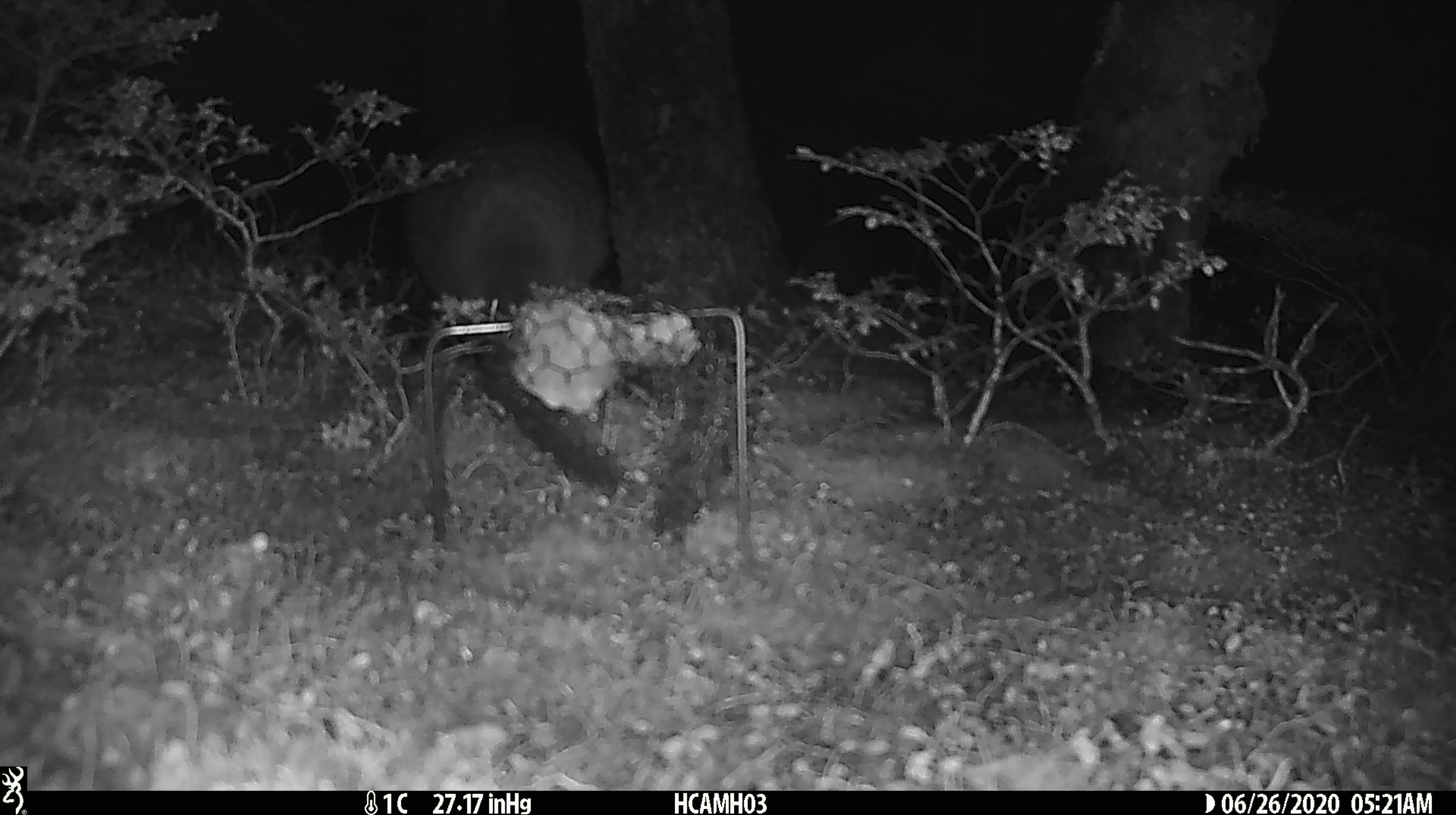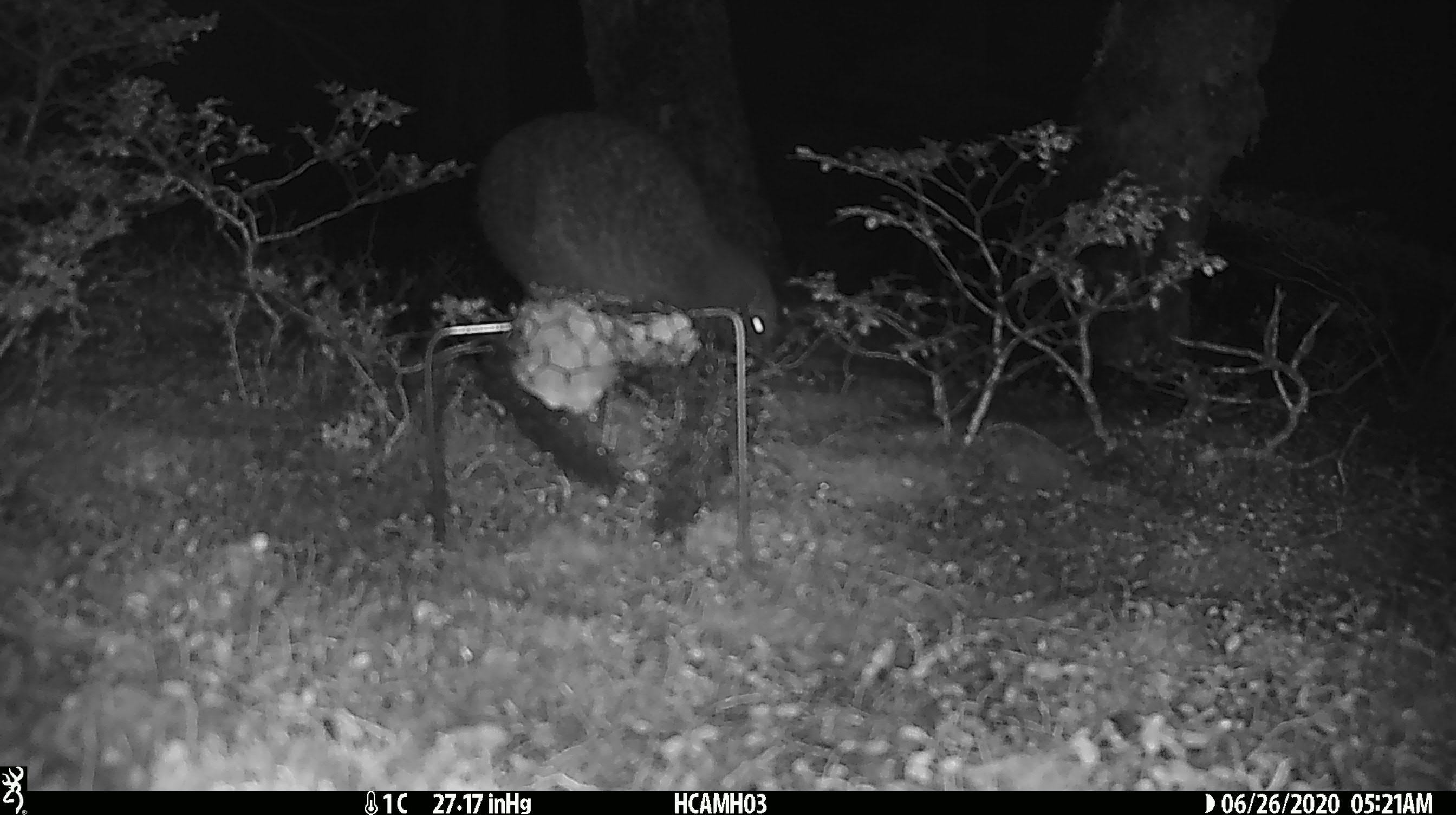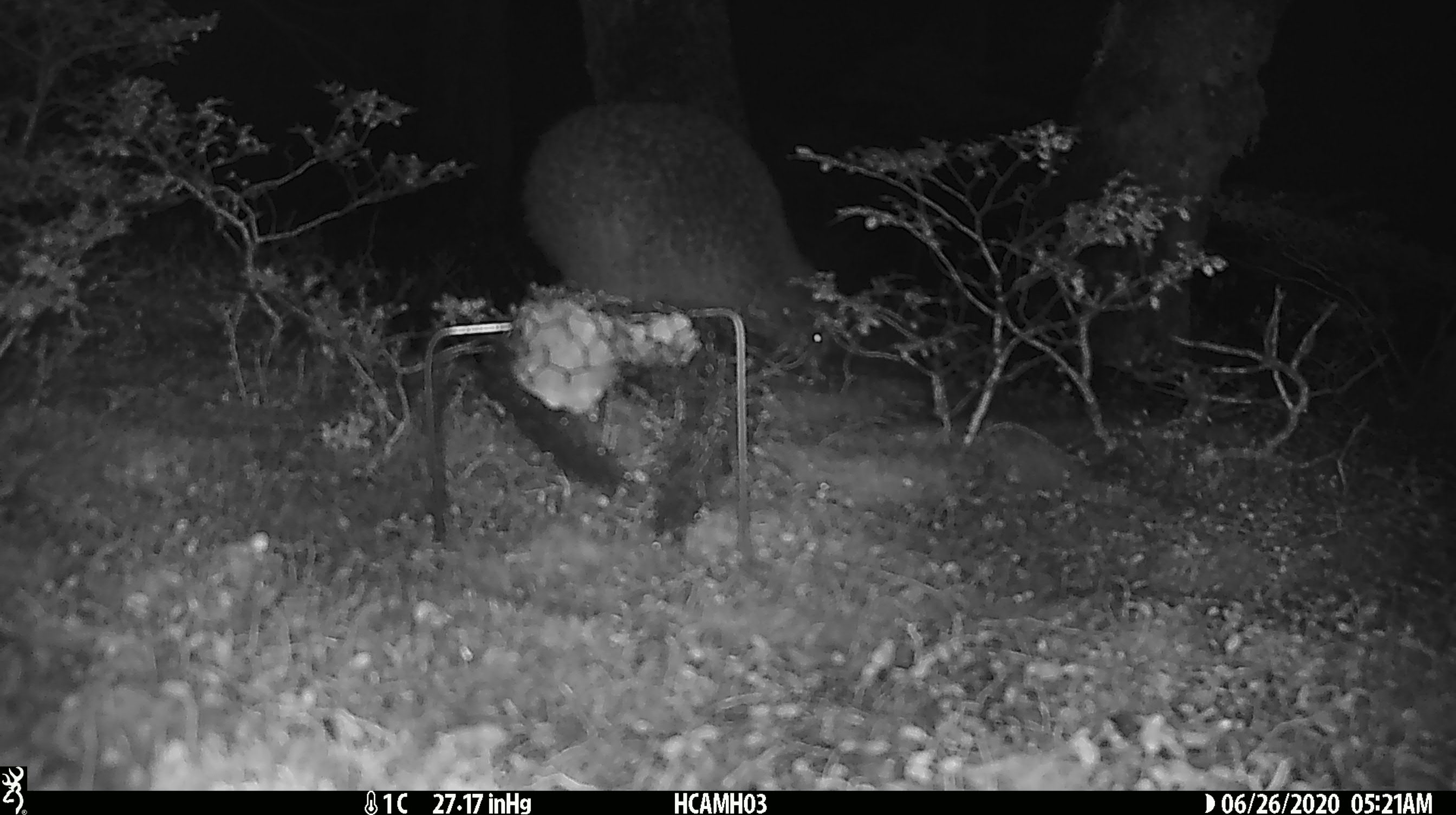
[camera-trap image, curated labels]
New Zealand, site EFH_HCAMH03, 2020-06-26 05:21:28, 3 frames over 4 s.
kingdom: Animalia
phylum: Chordata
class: Aves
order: Apterygiformes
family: Apterygidae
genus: Apteryx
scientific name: Apteryx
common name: kiwi